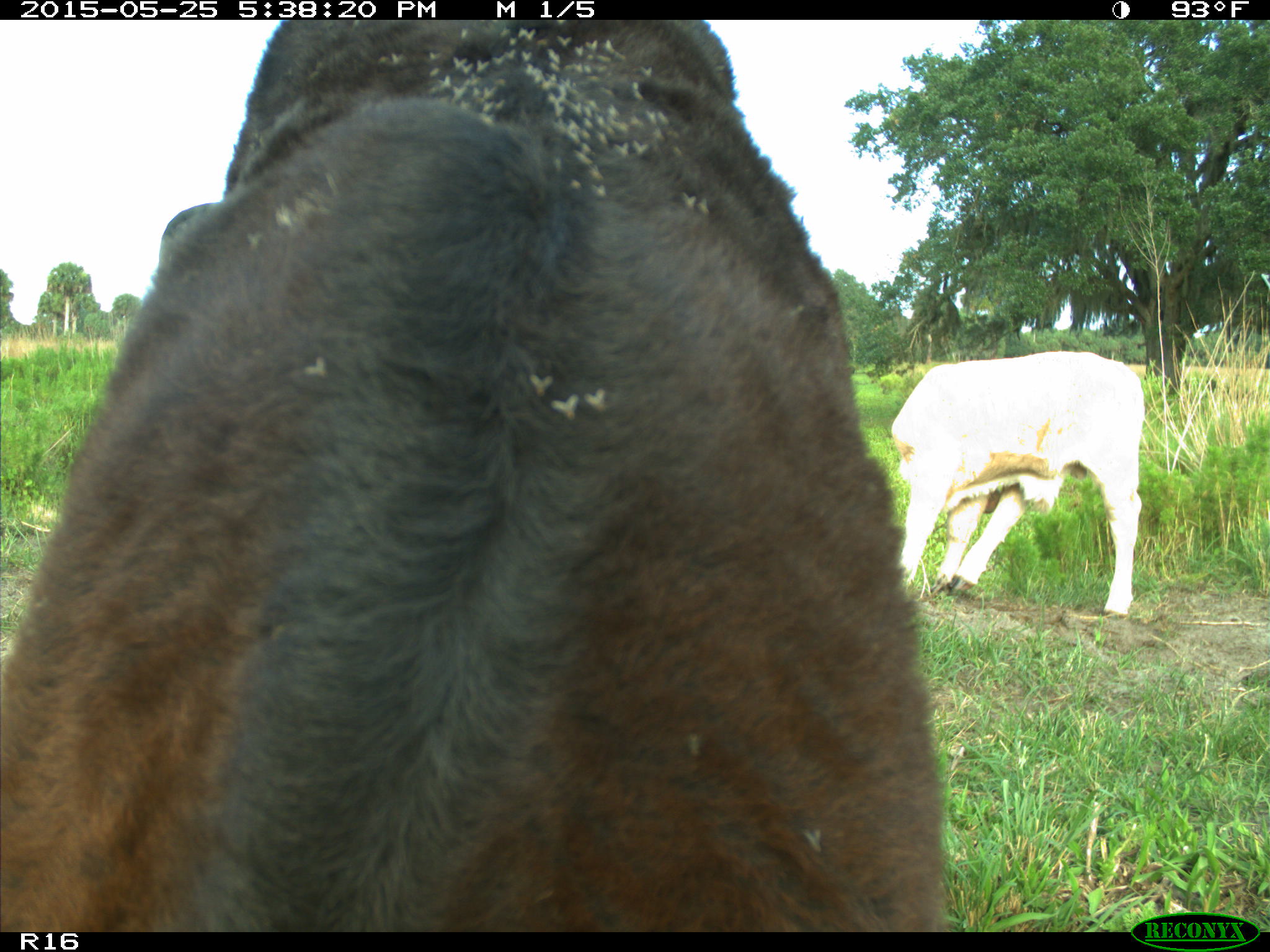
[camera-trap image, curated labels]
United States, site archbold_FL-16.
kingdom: Animalia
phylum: Chordata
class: Mammalia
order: Artiodactyla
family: Bovidae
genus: Bos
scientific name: Bos taurus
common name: domestic cow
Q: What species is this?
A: Bos taurus (domestic cow).